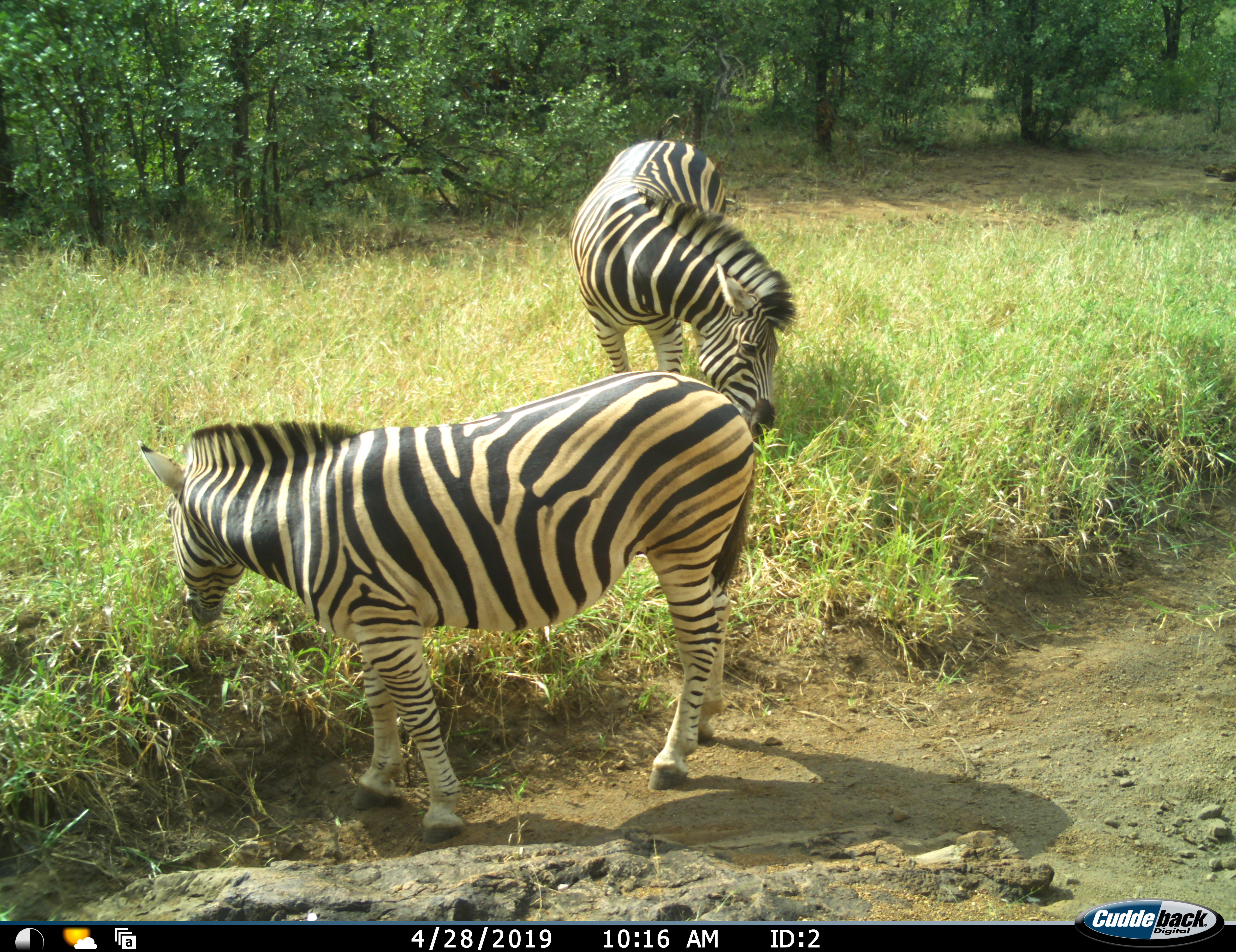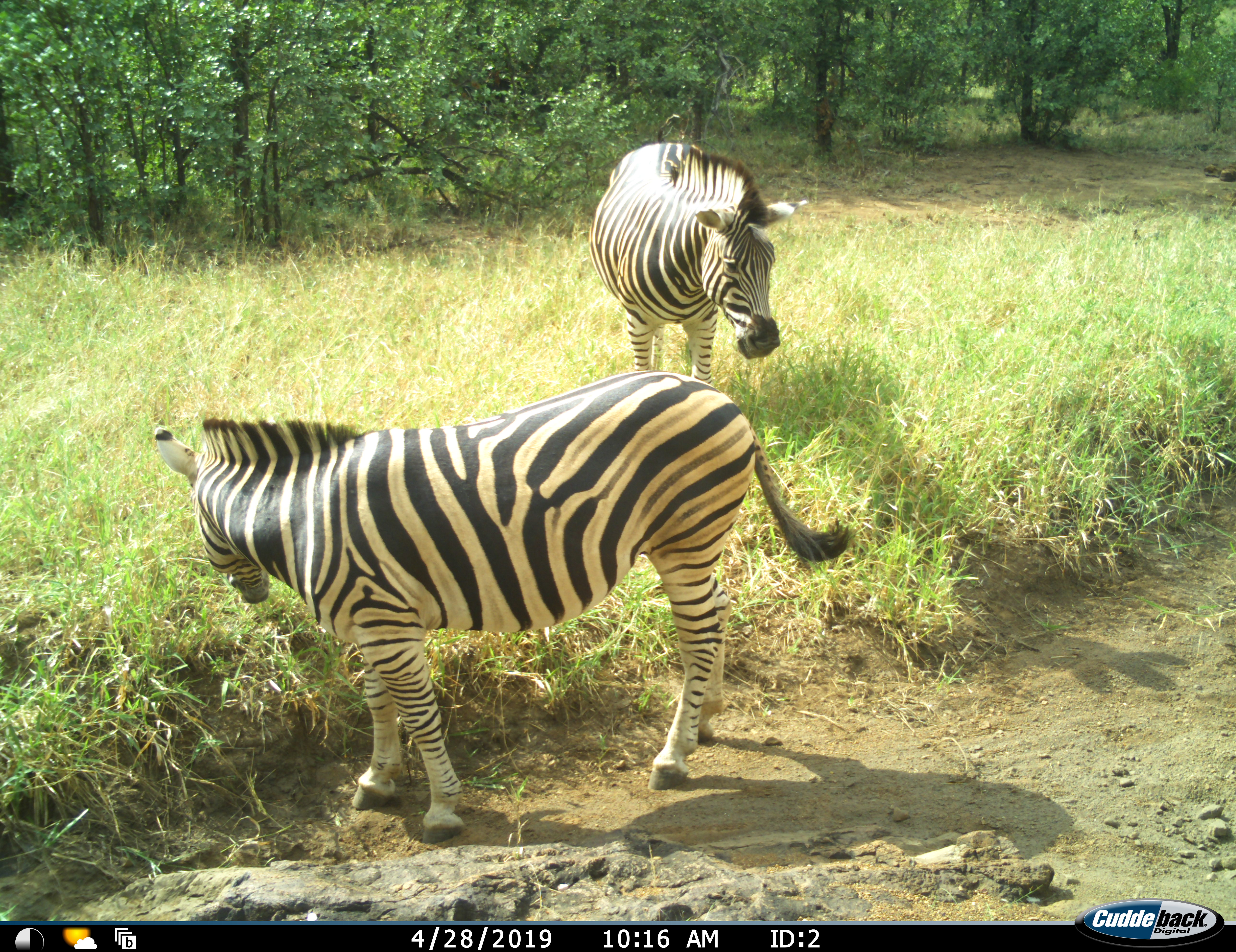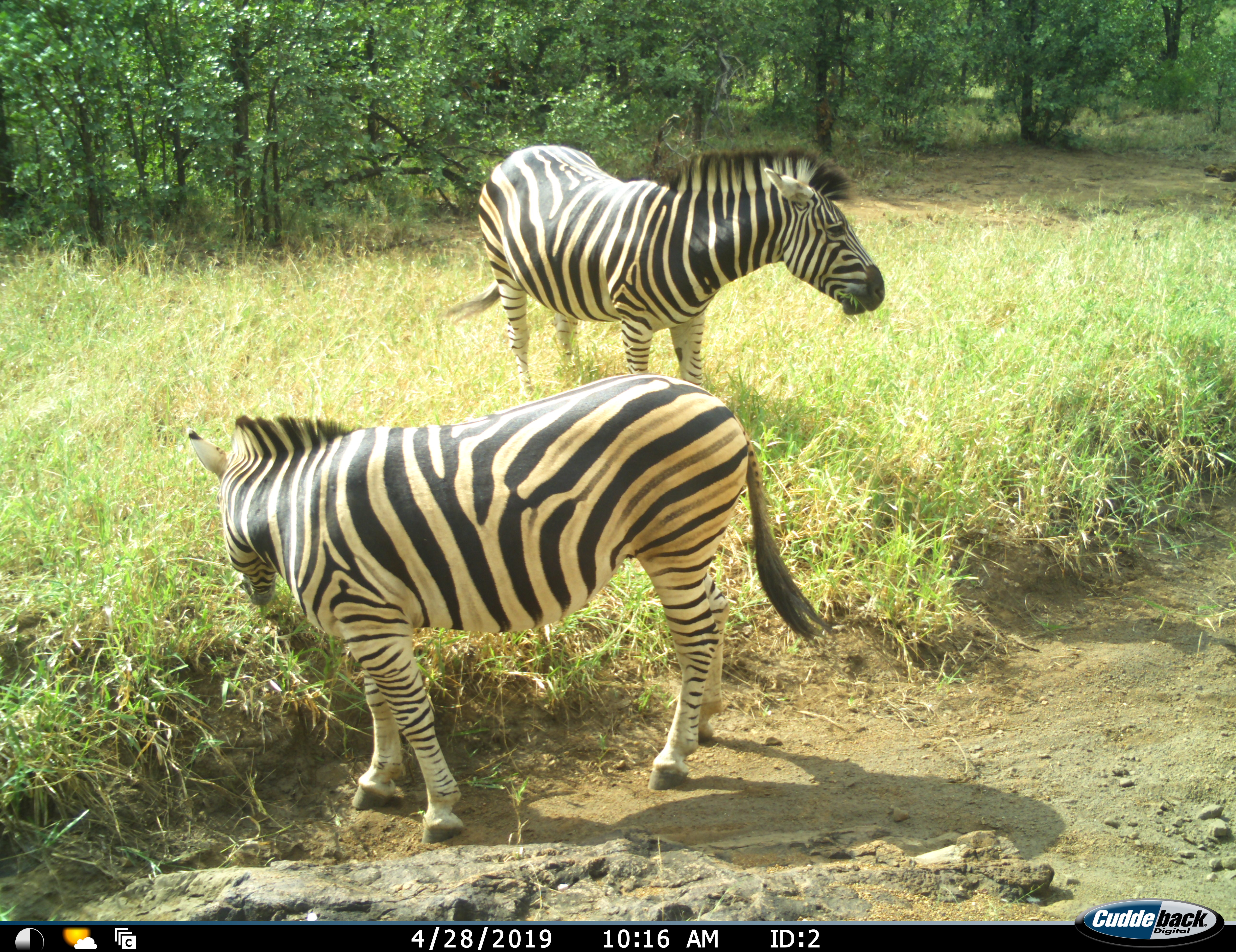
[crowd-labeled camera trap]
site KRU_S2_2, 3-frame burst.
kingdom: Animalia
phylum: Chordata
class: Mammalia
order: Perissodactyla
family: Equidae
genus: Equus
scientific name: Equus quagga burchellii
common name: burchell's zebra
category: zebraburchells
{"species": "zebraburchells (burchell's zebra) (Equus quagga burchellii)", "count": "2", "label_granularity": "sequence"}